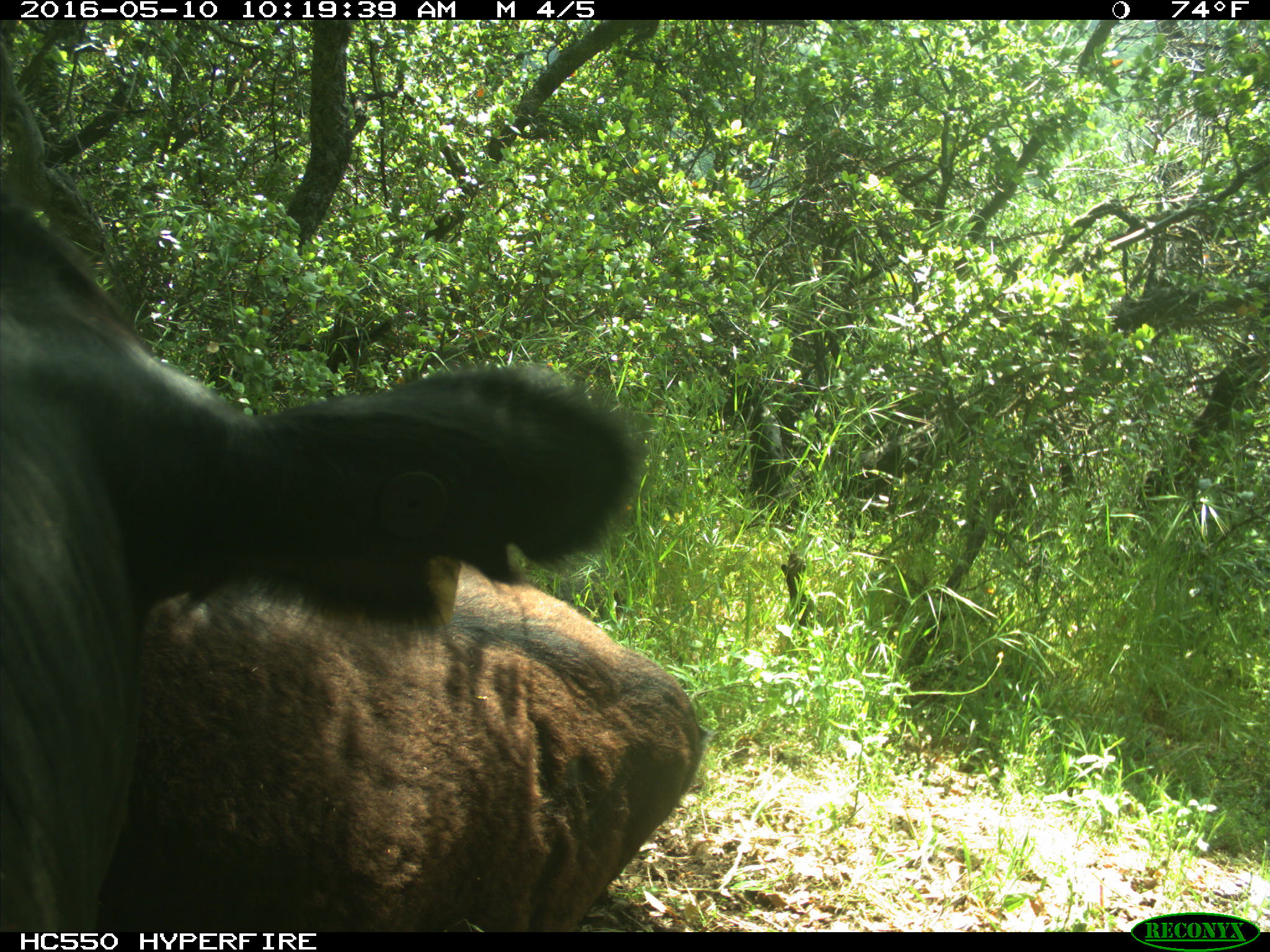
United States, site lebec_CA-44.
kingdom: Animalia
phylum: Chordata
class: Mammalia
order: Artiodactyla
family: Bovidae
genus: Bos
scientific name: Bos taurus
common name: domestic cow